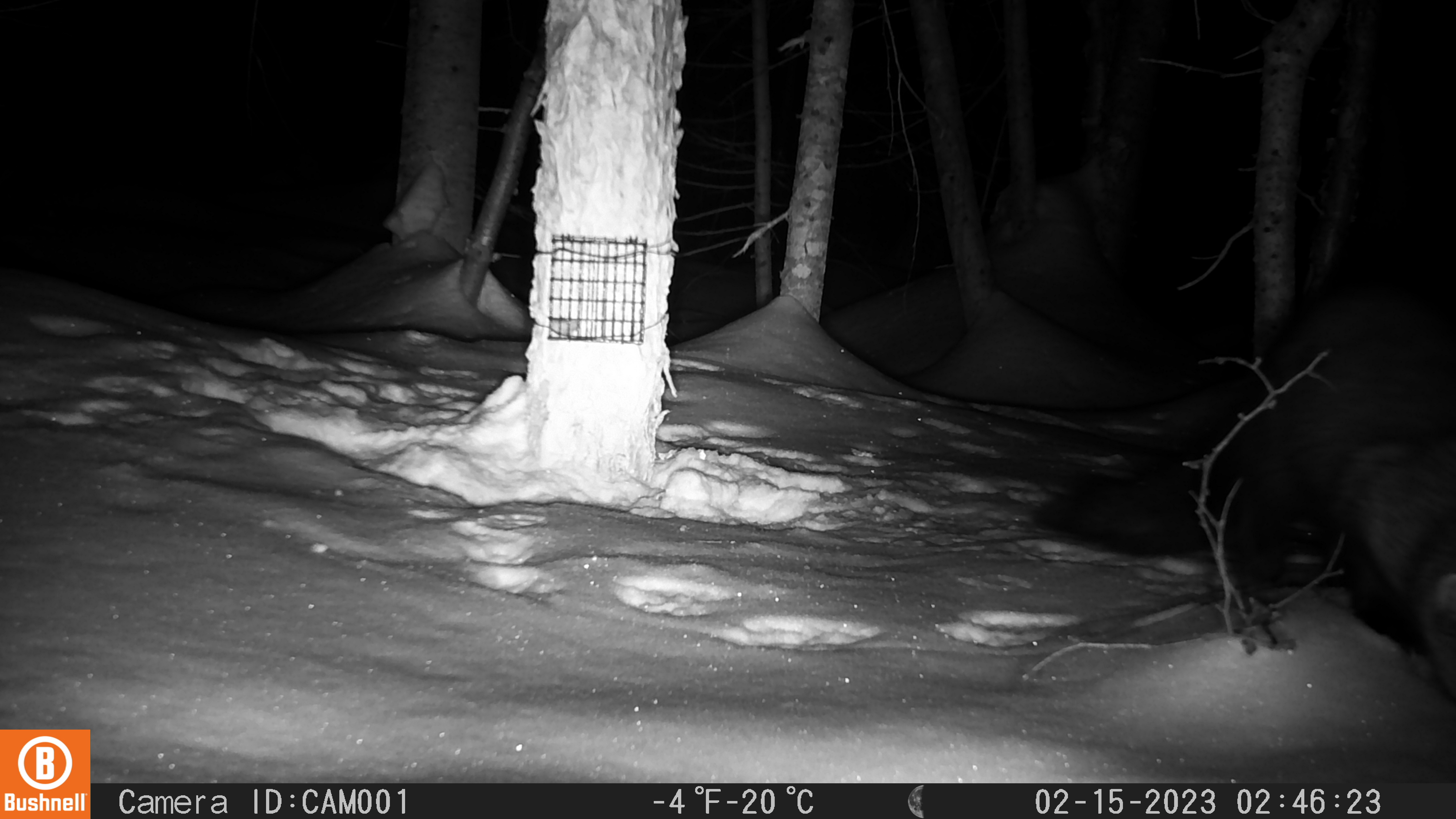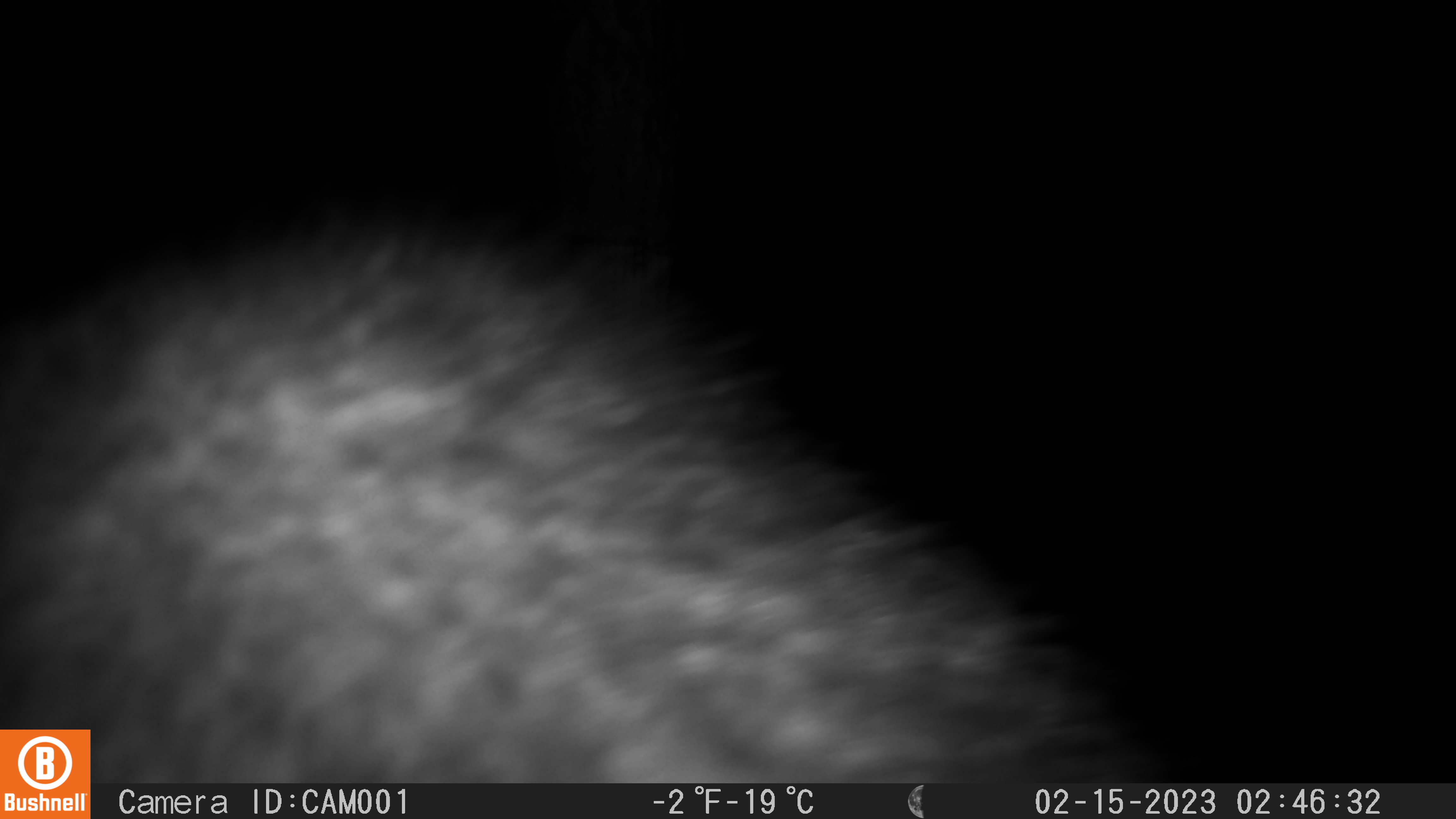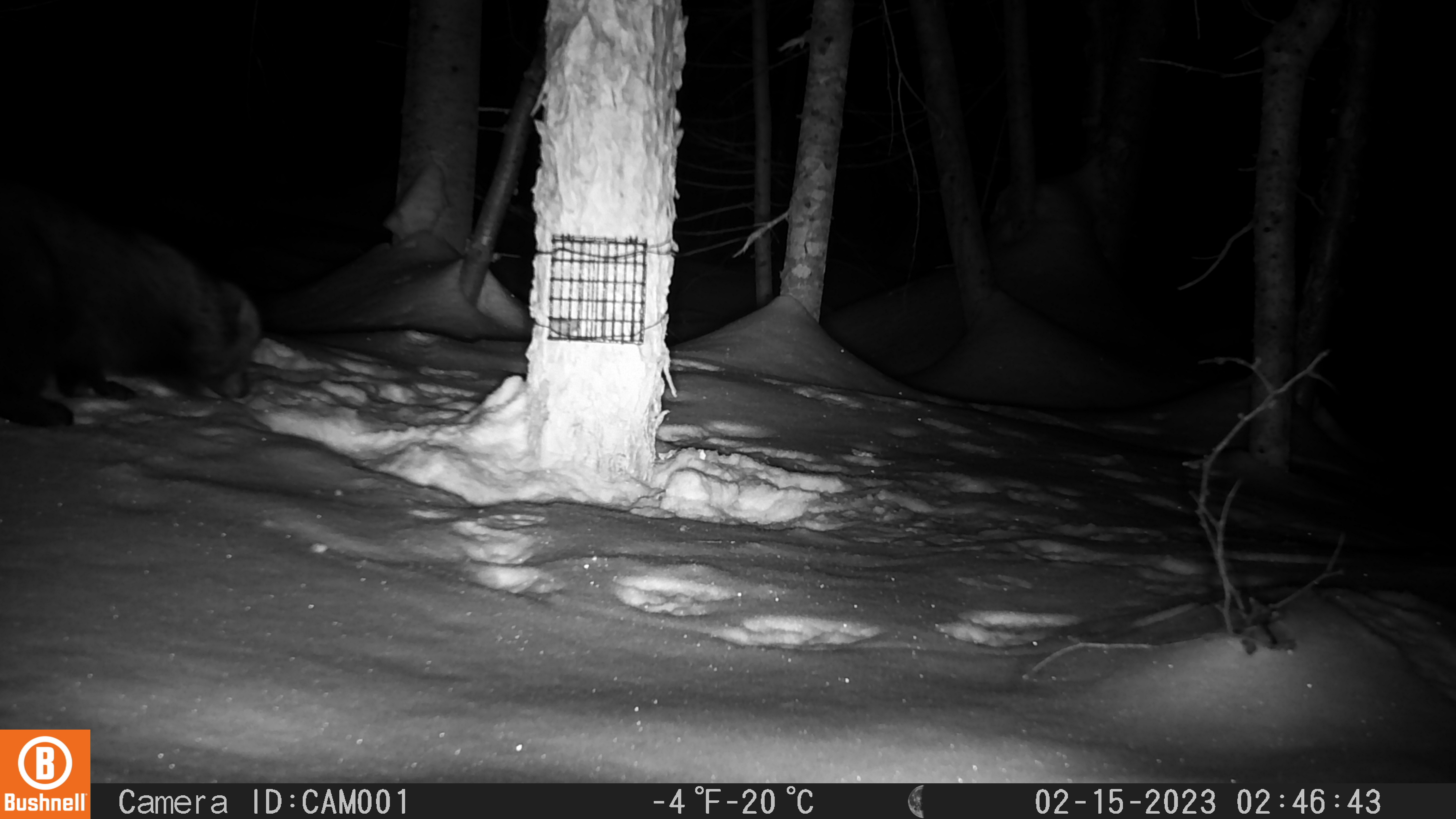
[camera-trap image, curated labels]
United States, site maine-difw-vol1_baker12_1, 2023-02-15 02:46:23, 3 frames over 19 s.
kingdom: Animalia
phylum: Chordata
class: Mammalia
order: Carnivora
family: Mustelidae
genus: Pekania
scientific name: Pekania pennanti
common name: fisher